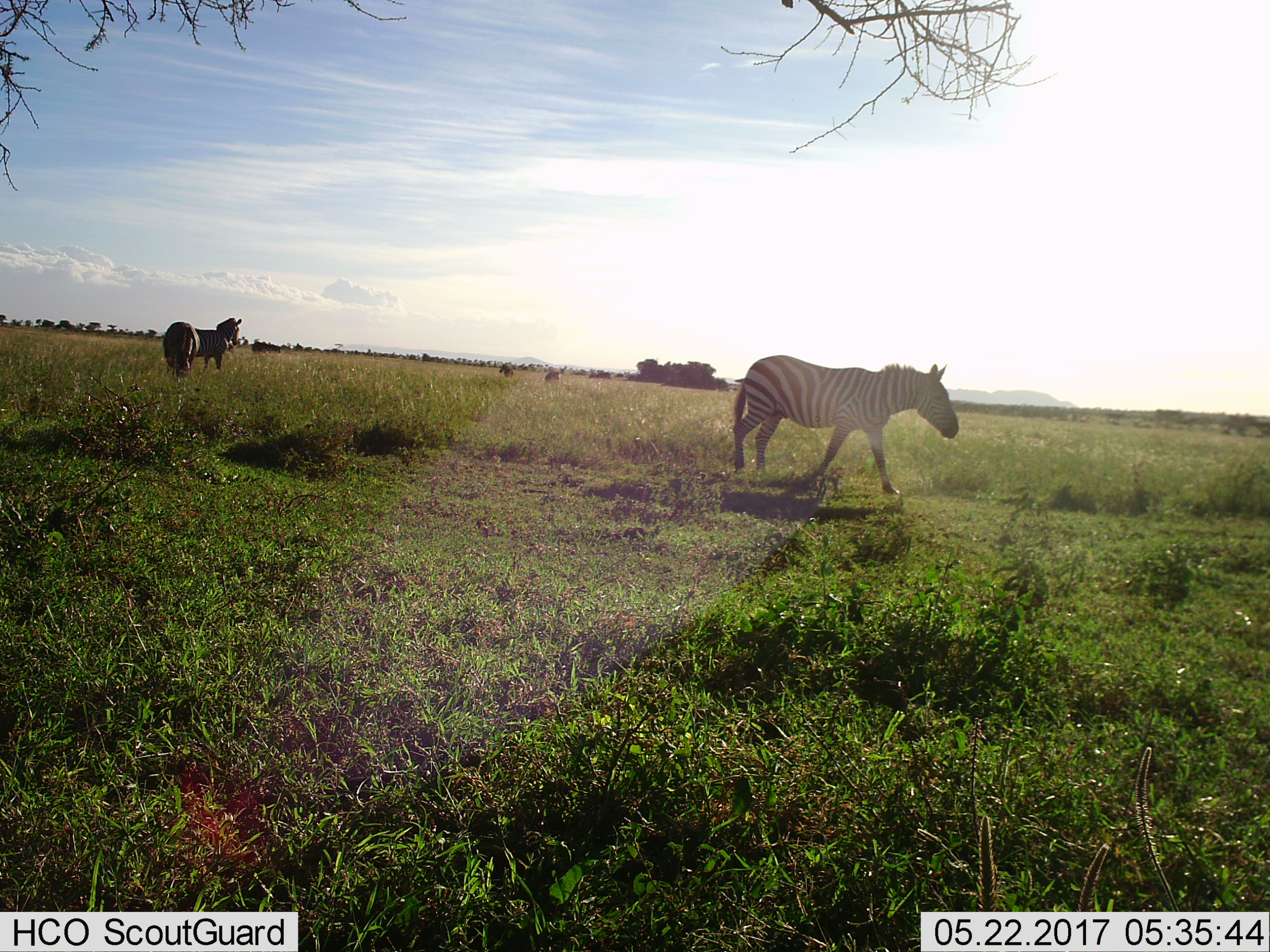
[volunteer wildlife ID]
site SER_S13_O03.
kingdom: Animalia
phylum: Chordata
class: Mammalia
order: Perissodactyla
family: Equidae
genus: Equus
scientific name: Equus quagga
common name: plains zebra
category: zebraplains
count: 3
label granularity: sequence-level